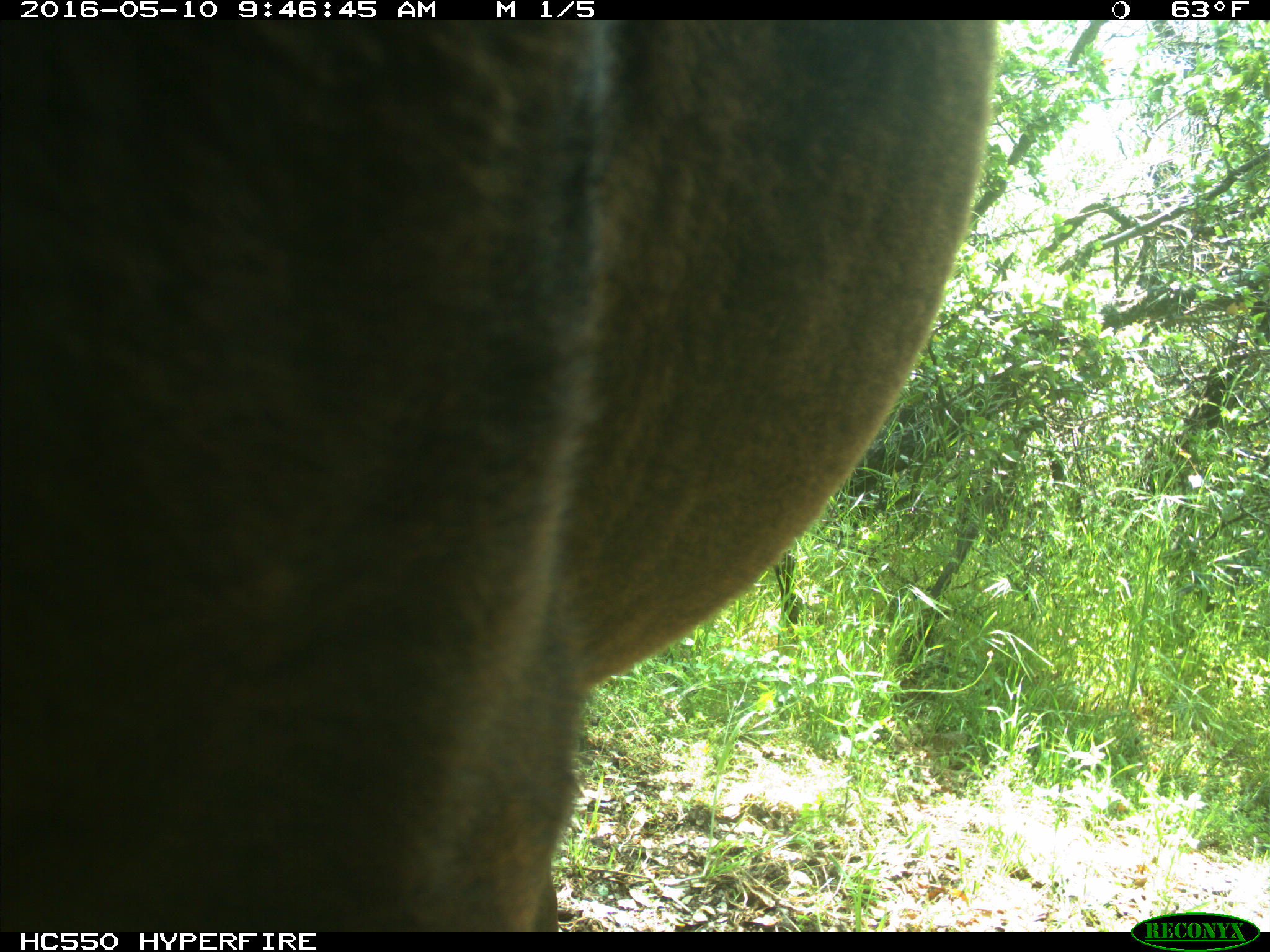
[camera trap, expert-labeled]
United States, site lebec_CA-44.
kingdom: Animalia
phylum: Chordata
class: Mammalia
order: Artiodactyla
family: Bovidae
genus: Bos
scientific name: Bos taurus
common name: domestic cow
Bos taurus (domestic cow).